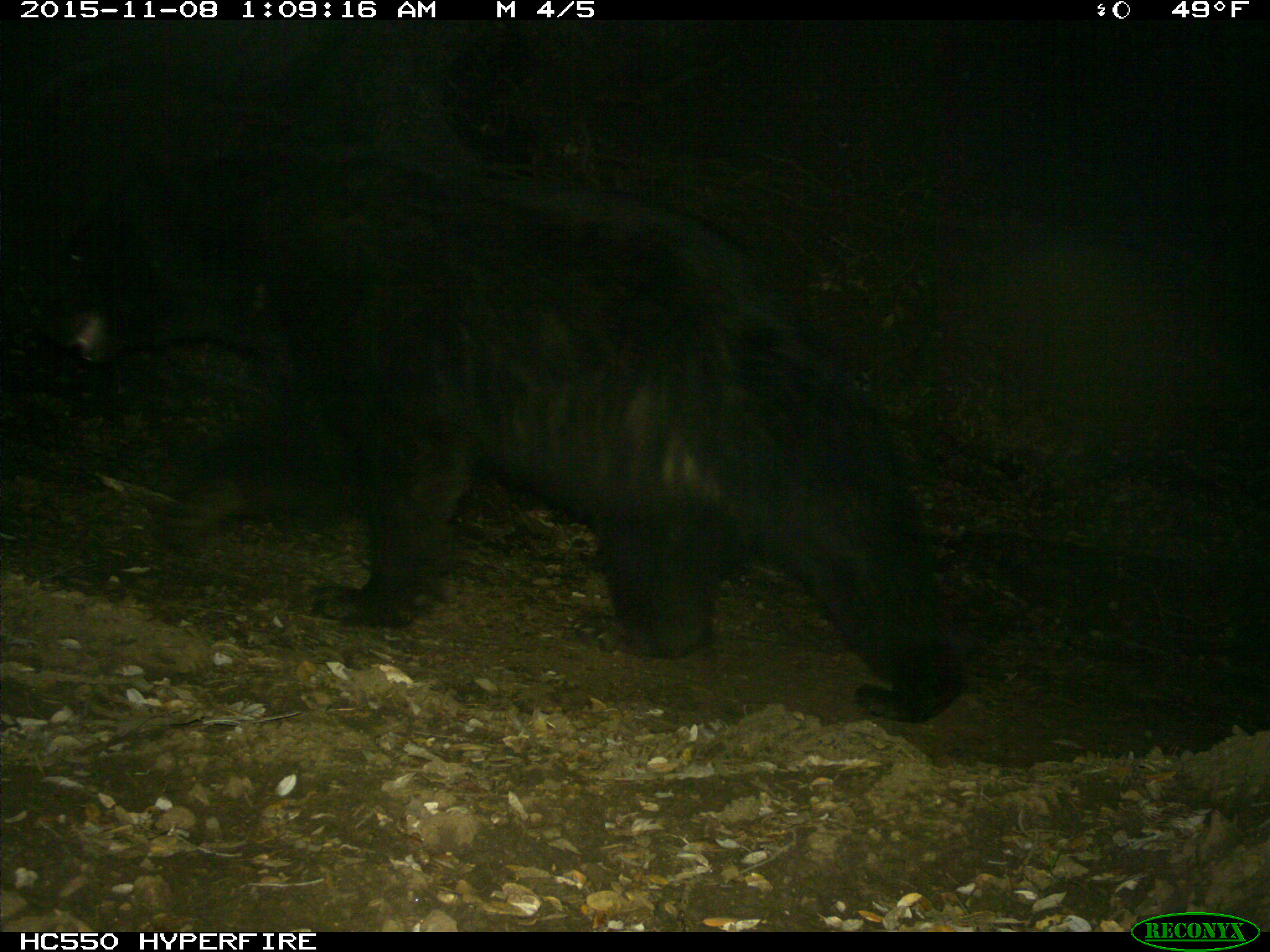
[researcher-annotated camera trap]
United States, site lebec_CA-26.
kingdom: Animalia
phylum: Chordata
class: Mammalia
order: Carnivora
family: Ursidae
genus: Ursus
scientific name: Ursus americanus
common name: american black bear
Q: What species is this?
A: Ursus americanus (american black bear).